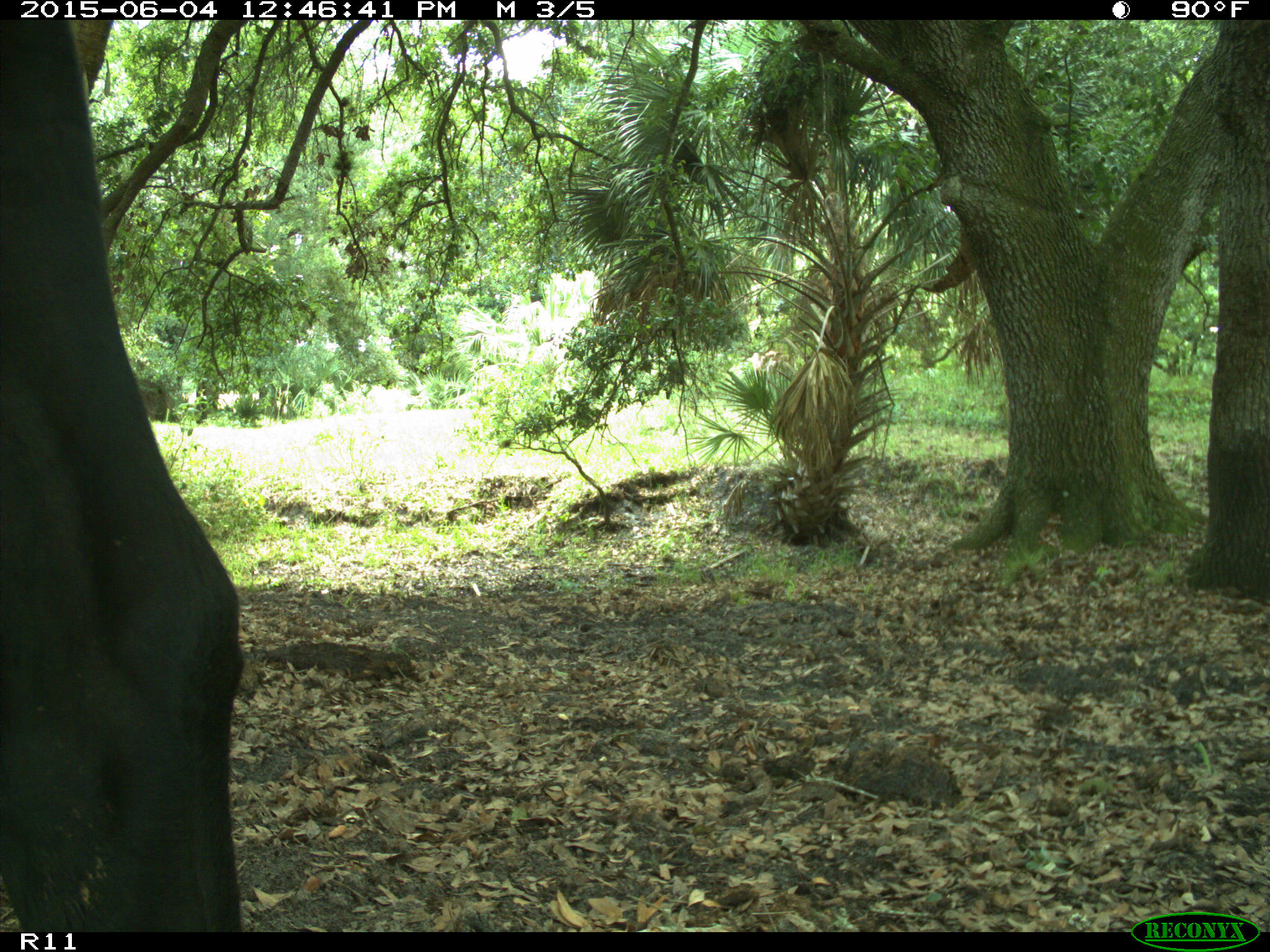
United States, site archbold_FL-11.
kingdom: Animalia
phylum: Chordata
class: Mammalia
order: Artiodactyla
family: Bovidae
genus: Bos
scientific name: Bos taurus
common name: domestic cow